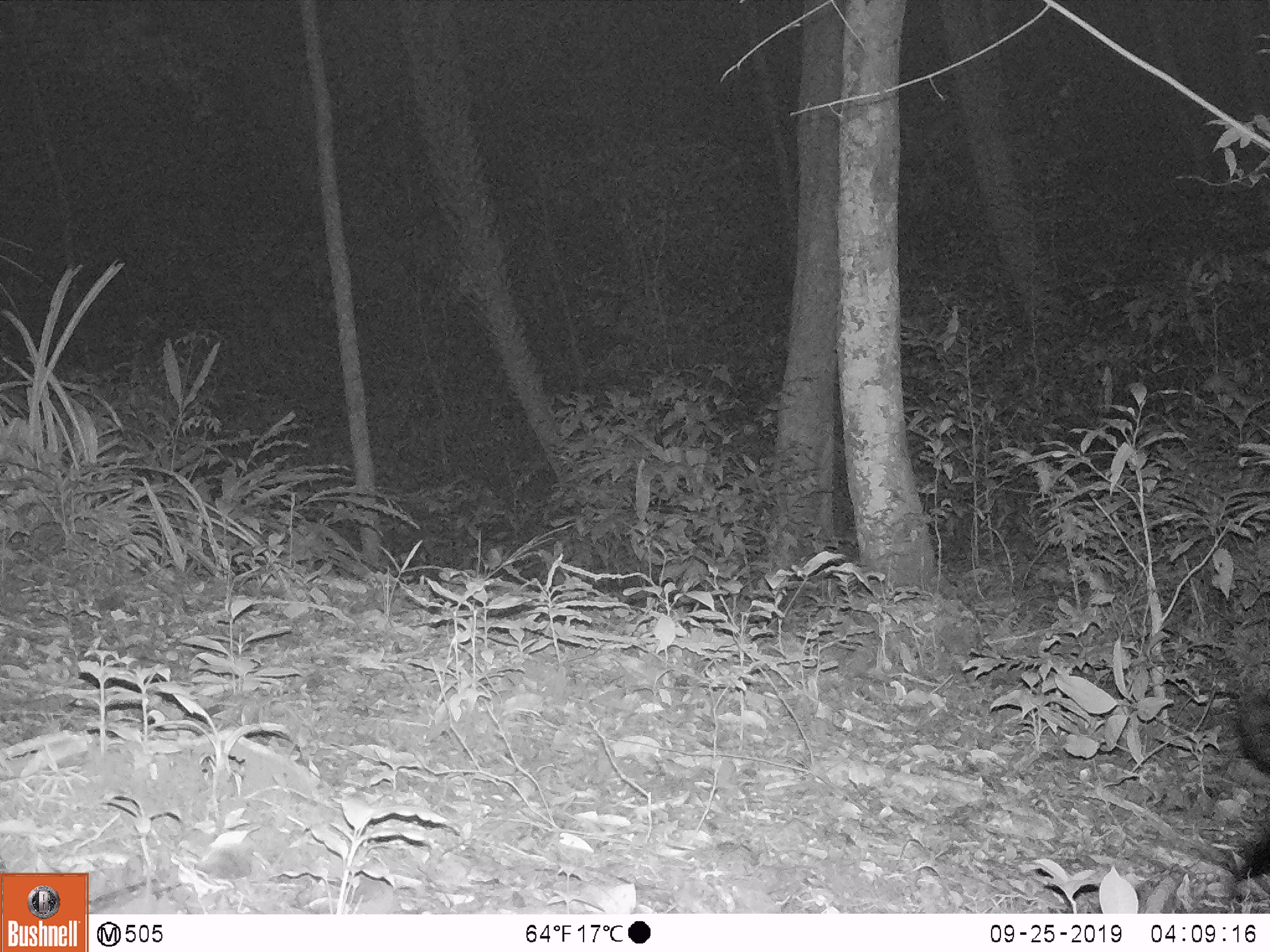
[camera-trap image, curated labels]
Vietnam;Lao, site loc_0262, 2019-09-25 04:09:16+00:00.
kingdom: Animalia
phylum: Chordata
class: Mammalia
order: Carnivora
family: Viverridae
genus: Paradoxurus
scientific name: Paradoxurus hermaphroditus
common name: common palm civet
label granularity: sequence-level